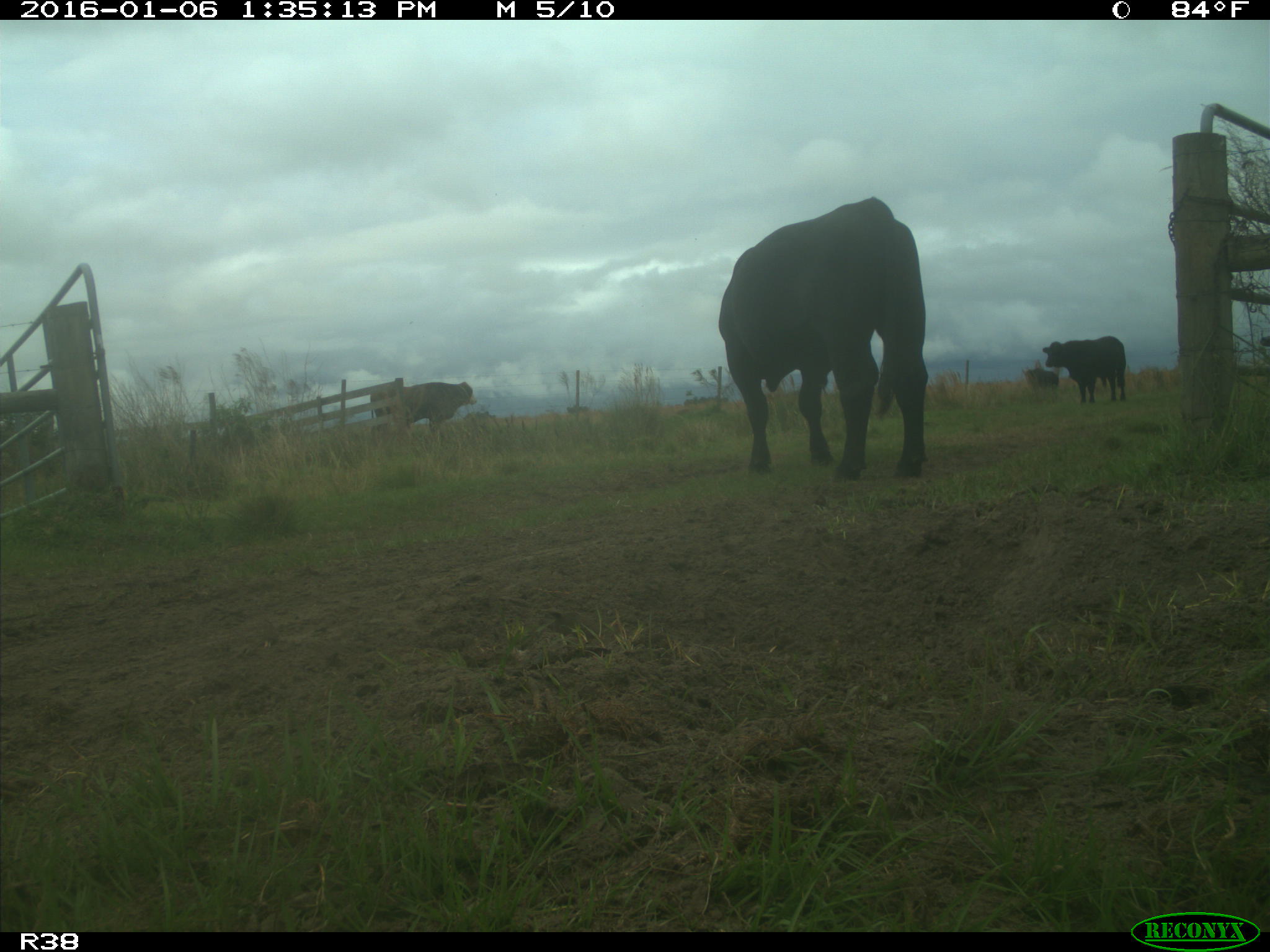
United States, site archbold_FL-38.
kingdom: Animalia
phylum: Chordata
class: Mammalia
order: Artiodactyla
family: Bovidae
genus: Bos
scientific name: Bos taurus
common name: domestic cow